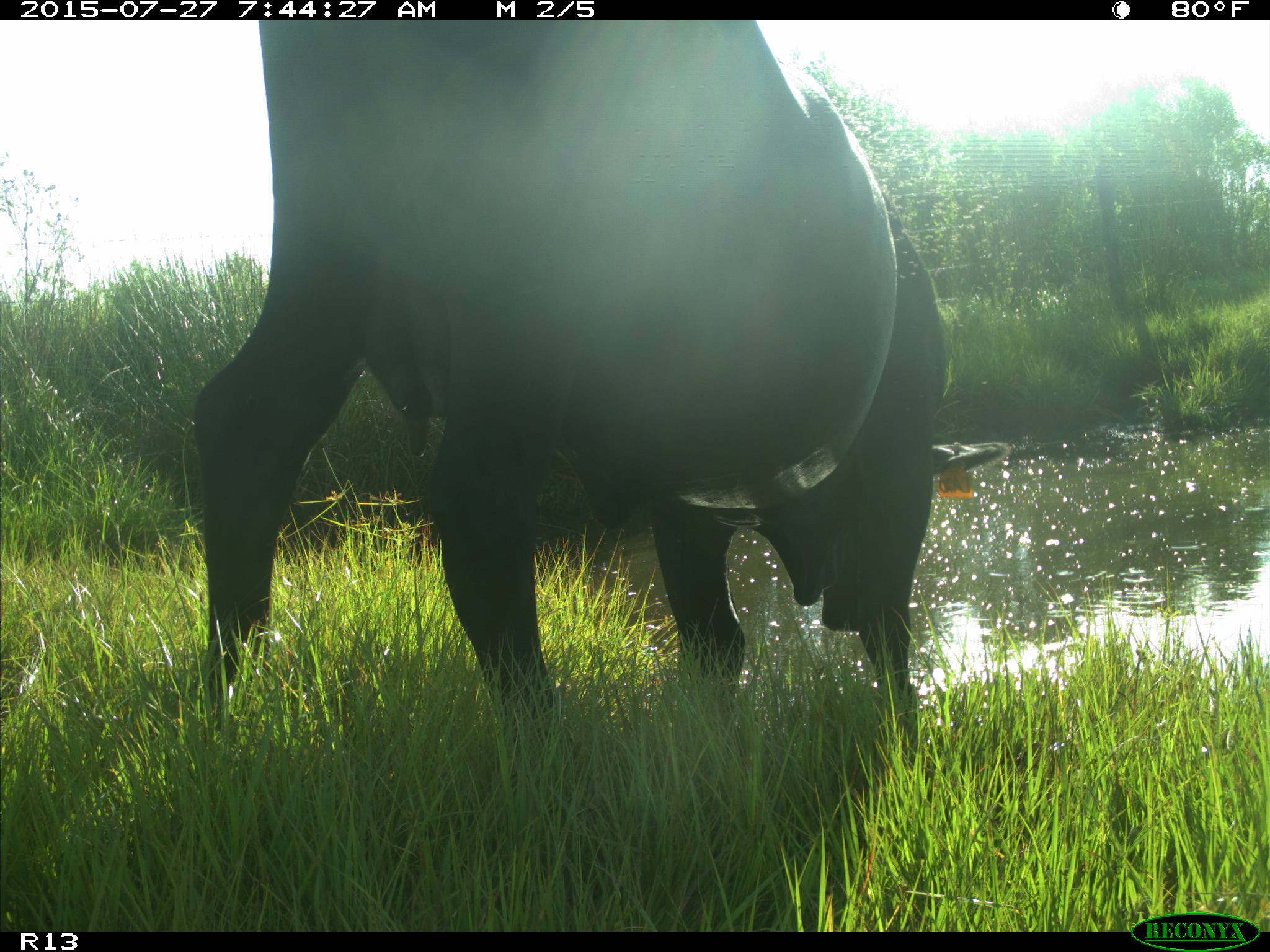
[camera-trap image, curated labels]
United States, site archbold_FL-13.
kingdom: Animalia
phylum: Chordata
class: Mammalia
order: Artiodactyla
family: Bovidae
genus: Bos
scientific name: Bos taurus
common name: domestic cow